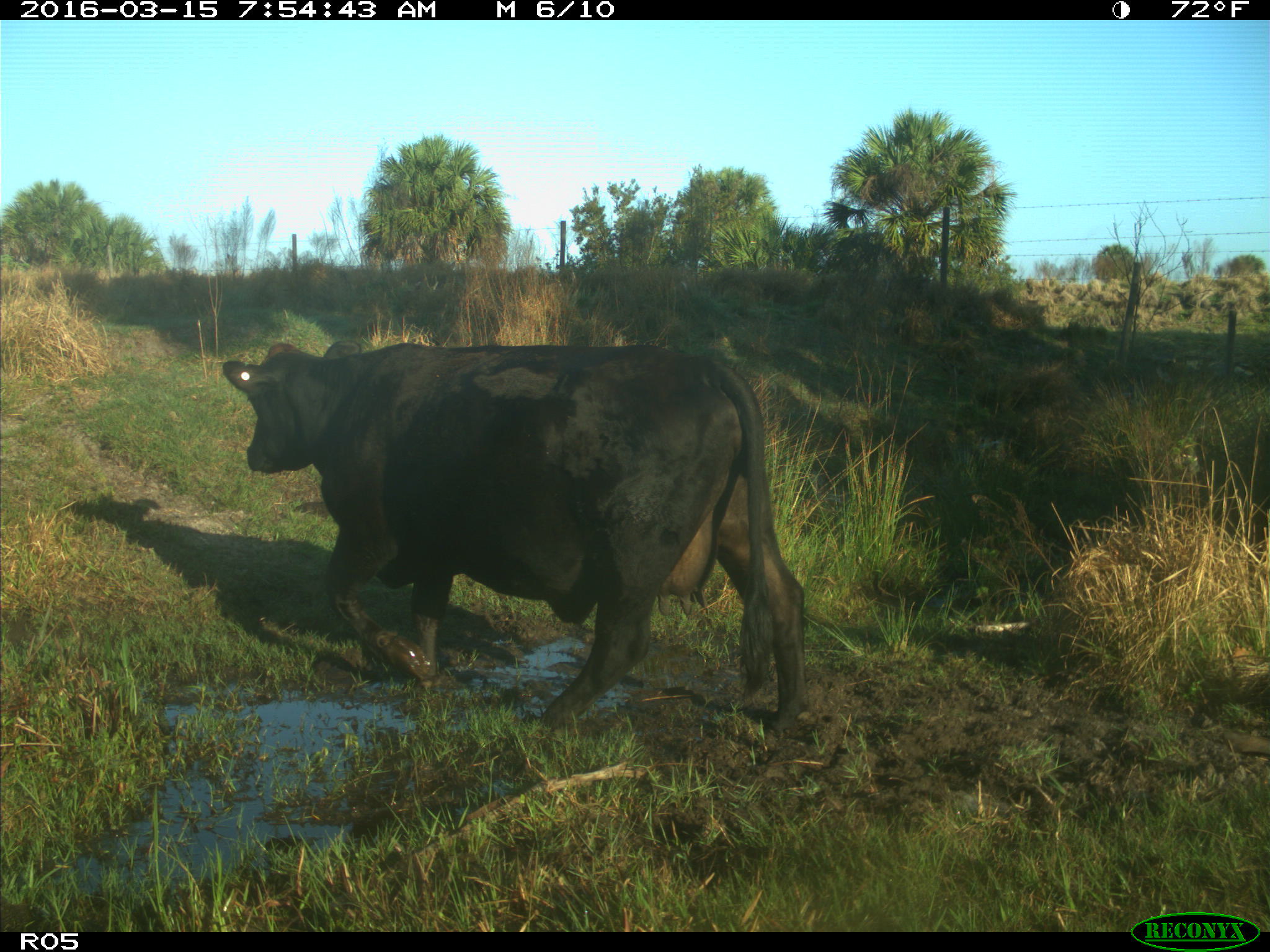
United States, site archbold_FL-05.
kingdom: Animalia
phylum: Chordata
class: Mammalia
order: Artiodactyla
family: Bovidae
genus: Bos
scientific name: Bos taurus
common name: domestic cow